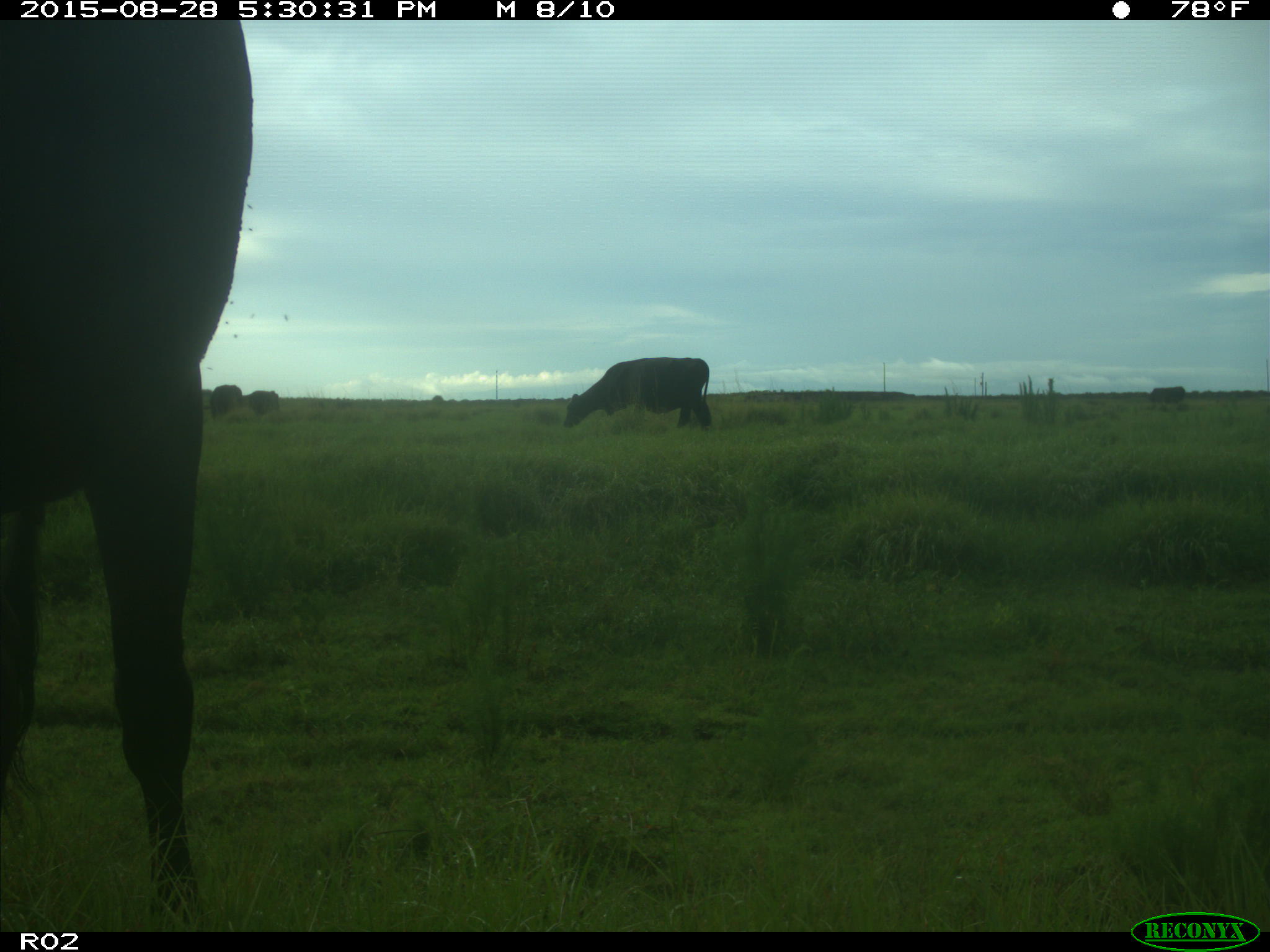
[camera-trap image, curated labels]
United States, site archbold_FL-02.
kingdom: Animalia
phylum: Chordata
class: Mammalia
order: Artiodactyla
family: Bovidae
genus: Bos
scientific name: Bos taurus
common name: domestic cow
Bos taurus (domestic cow).